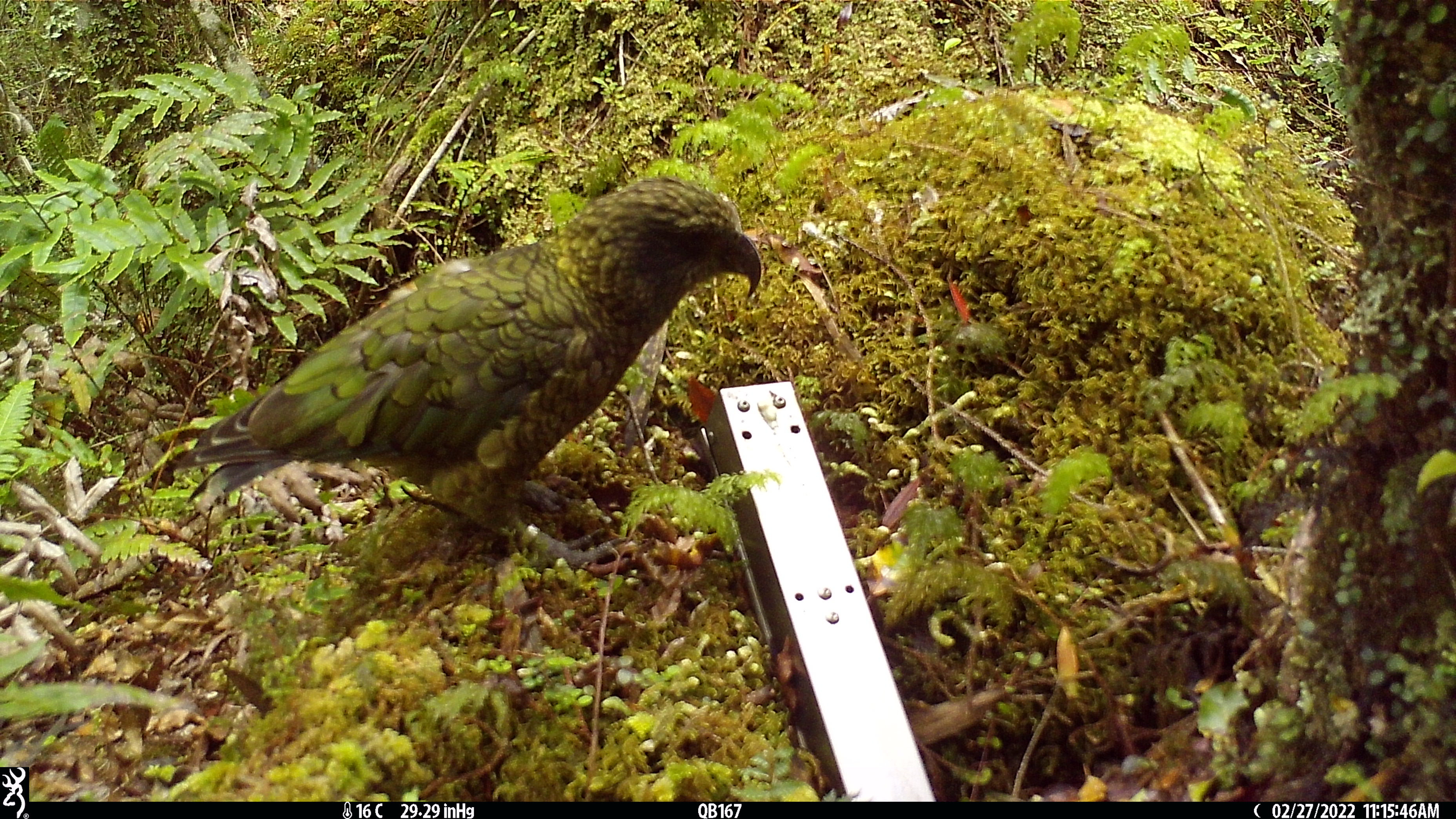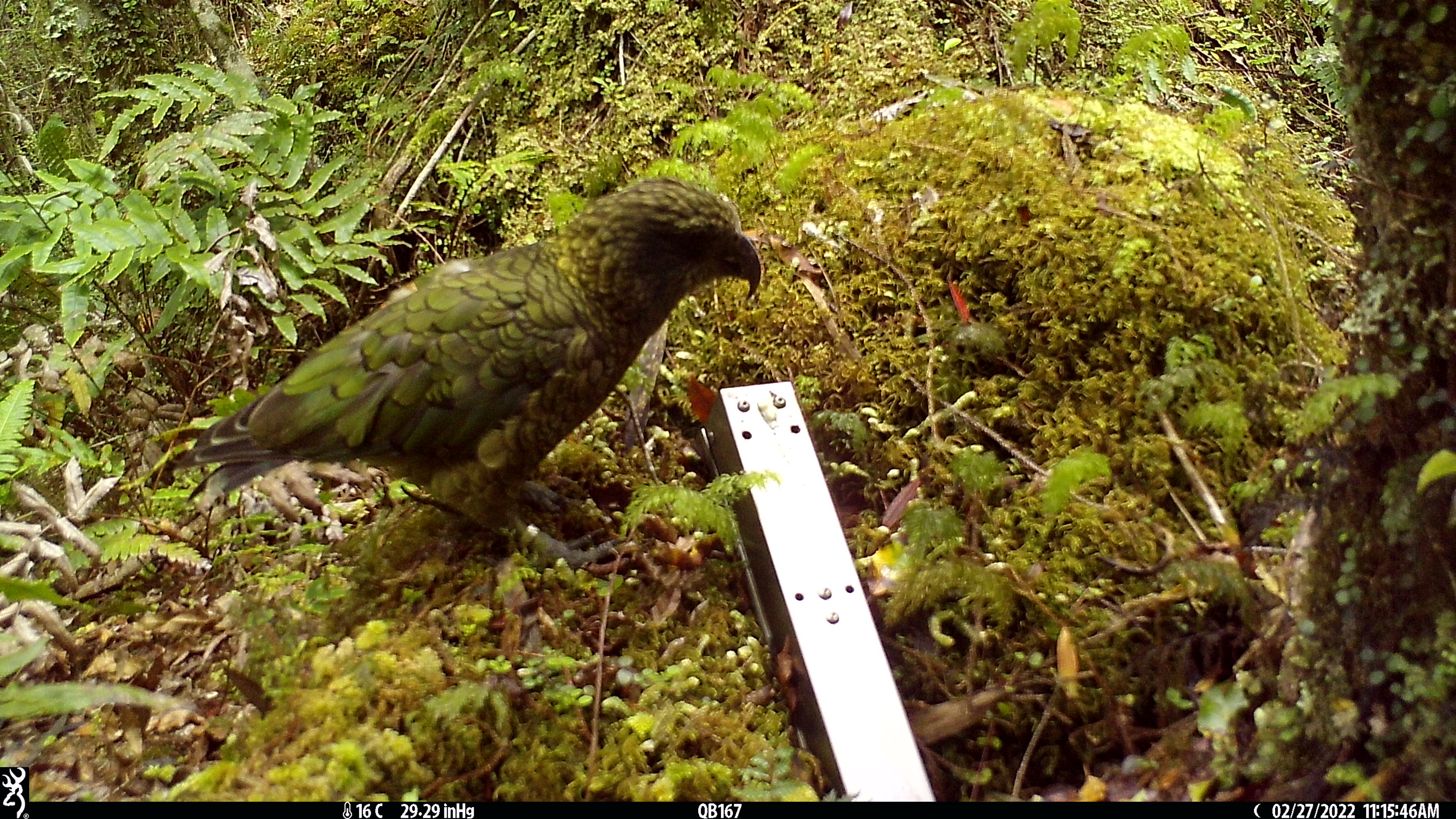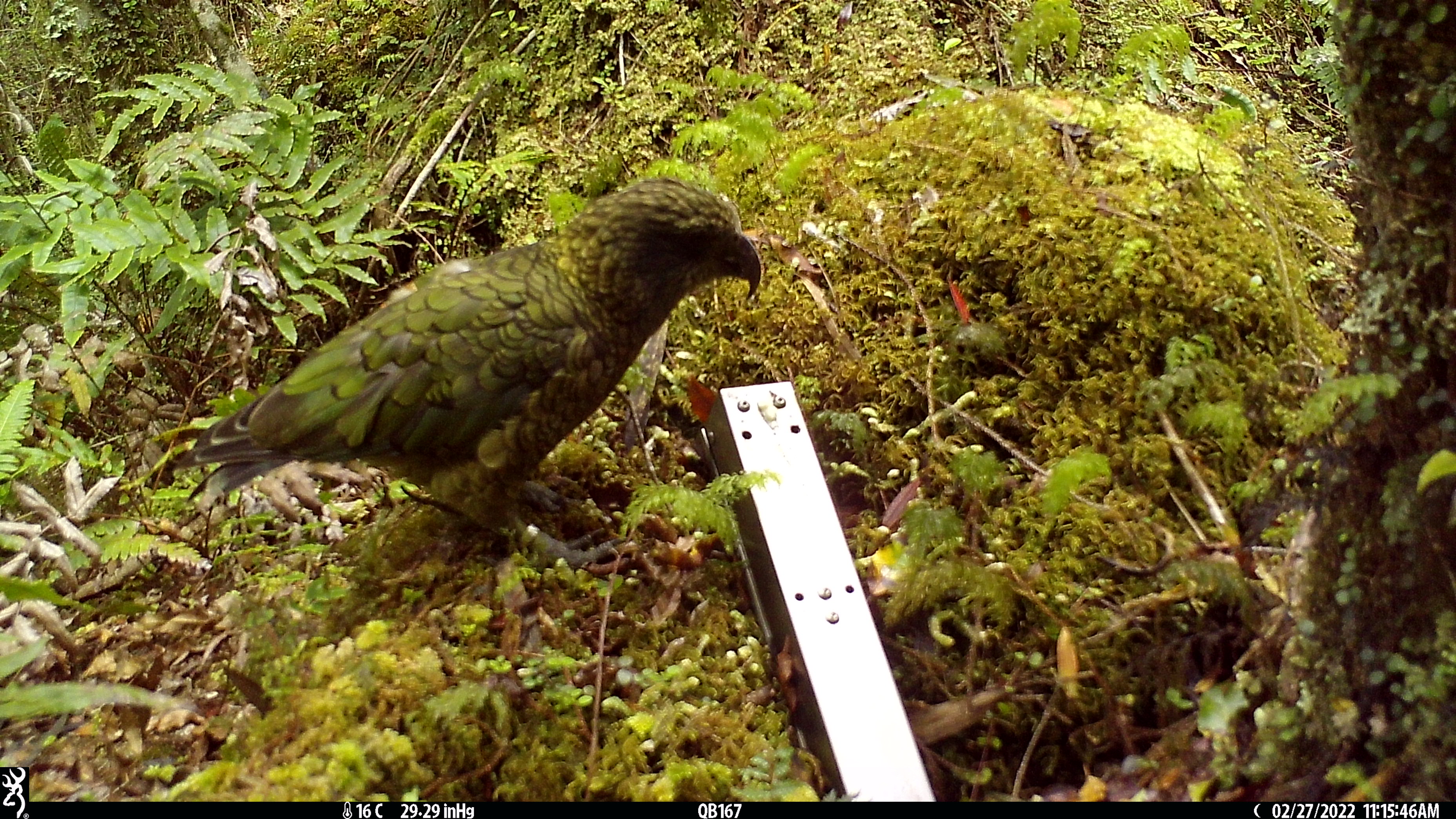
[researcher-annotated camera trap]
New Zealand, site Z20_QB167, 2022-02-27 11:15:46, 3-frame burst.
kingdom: Animalia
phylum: Chordata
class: Aves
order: Psittaciformes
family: Strigopidae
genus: Nestor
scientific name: Nestor notabilis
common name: kea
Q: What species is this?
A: Kea (Nestor notabilis).